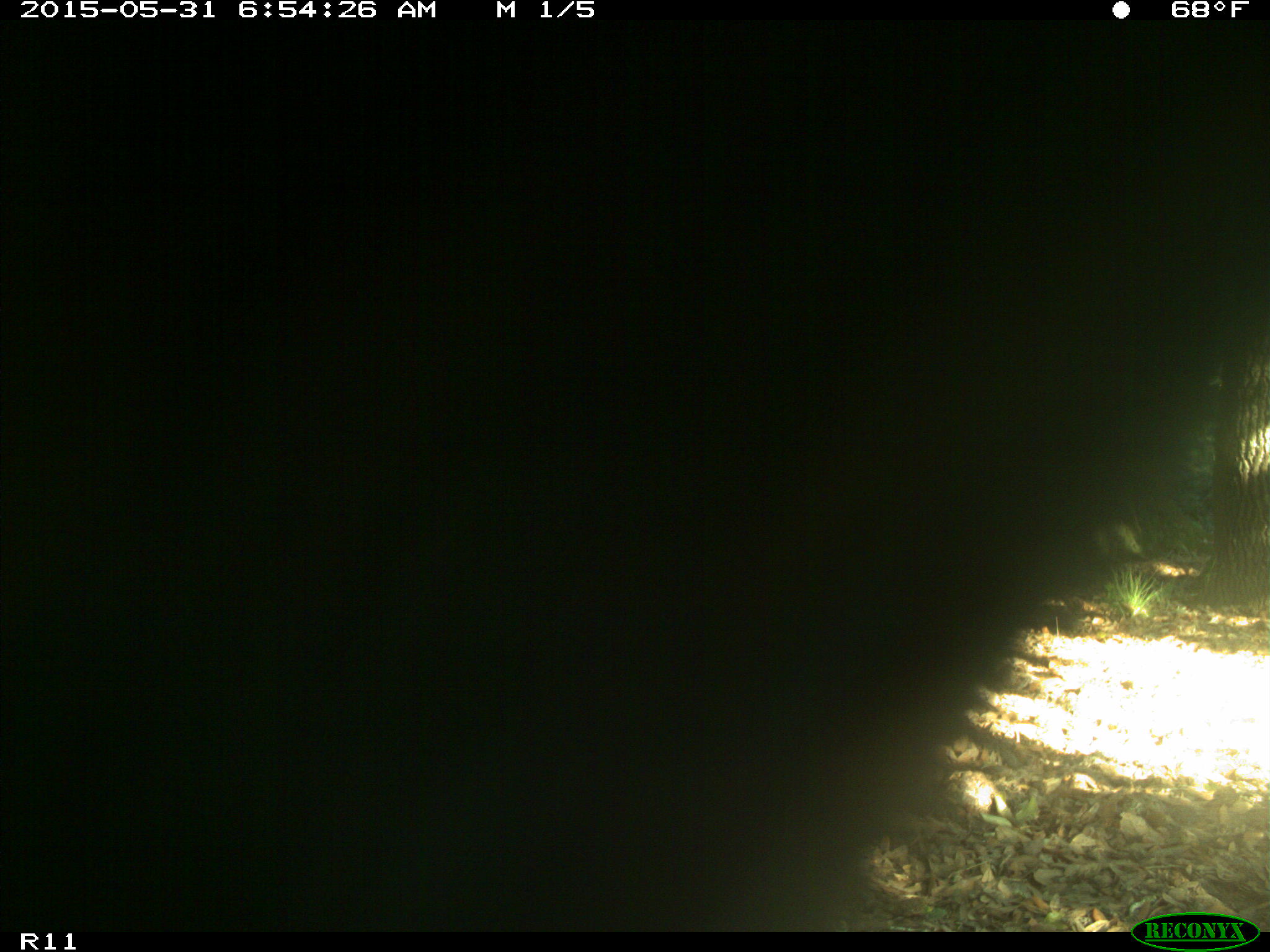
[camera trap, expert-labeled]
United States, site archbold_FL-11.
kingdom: Animalia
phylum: Chordata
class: Mammalia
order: Artiodactyla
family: Bovidae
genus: Bos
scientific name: Bos taurus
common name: domestic cow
Bos taurus (domestic cow).